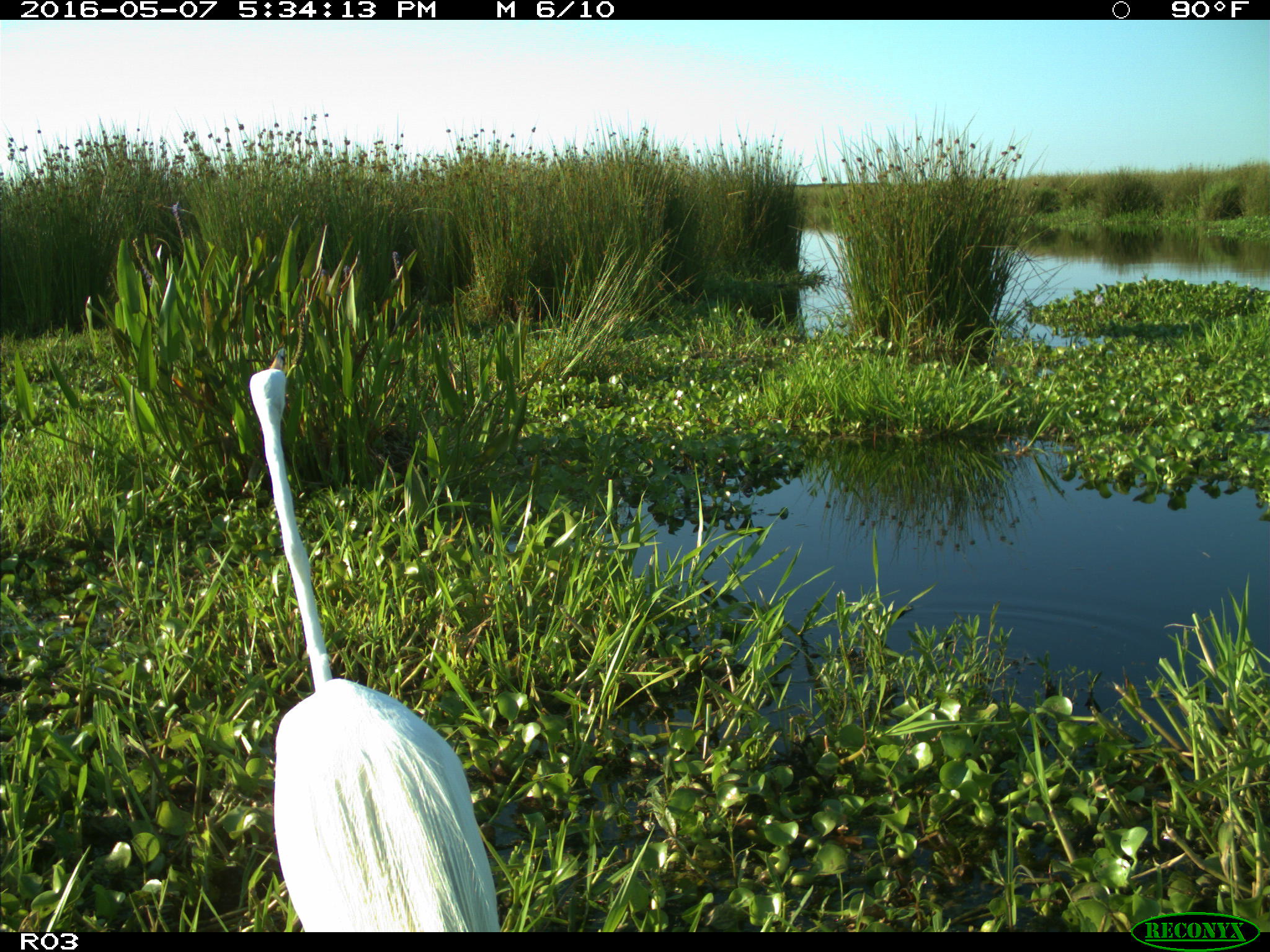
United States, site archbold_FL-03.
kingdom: Animalia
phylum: Chordata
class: Aves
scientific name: Aves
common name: birds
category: unidentified bird